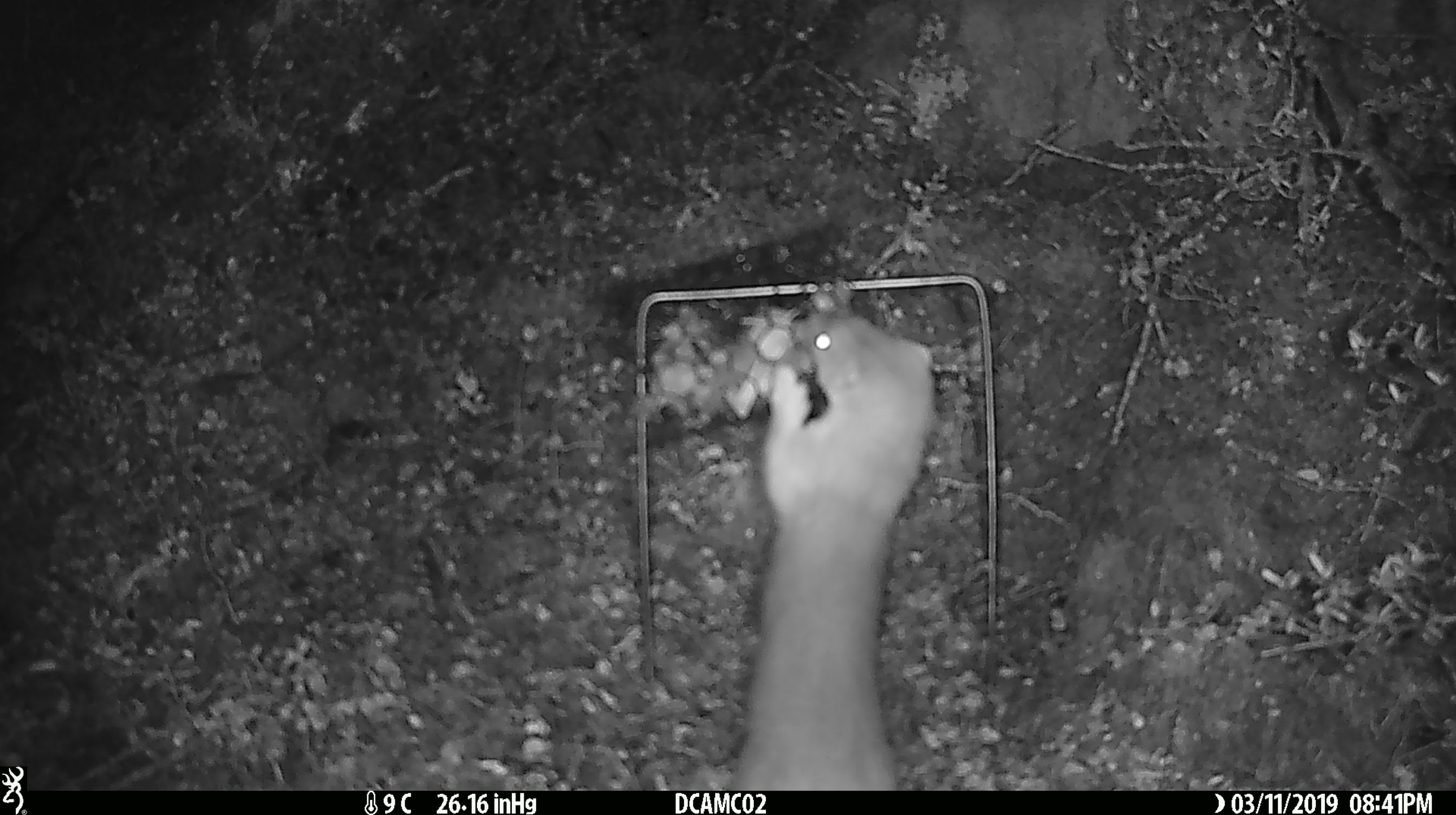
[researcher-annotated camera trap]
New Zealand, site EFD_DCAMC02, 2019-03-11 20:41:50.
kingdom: Animalia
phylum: Chordata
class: Mammalia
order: Carnivora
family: Mustelidae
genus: Mustela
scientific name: Mustela erminea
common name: stoat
Stoat (Mustela erminea).